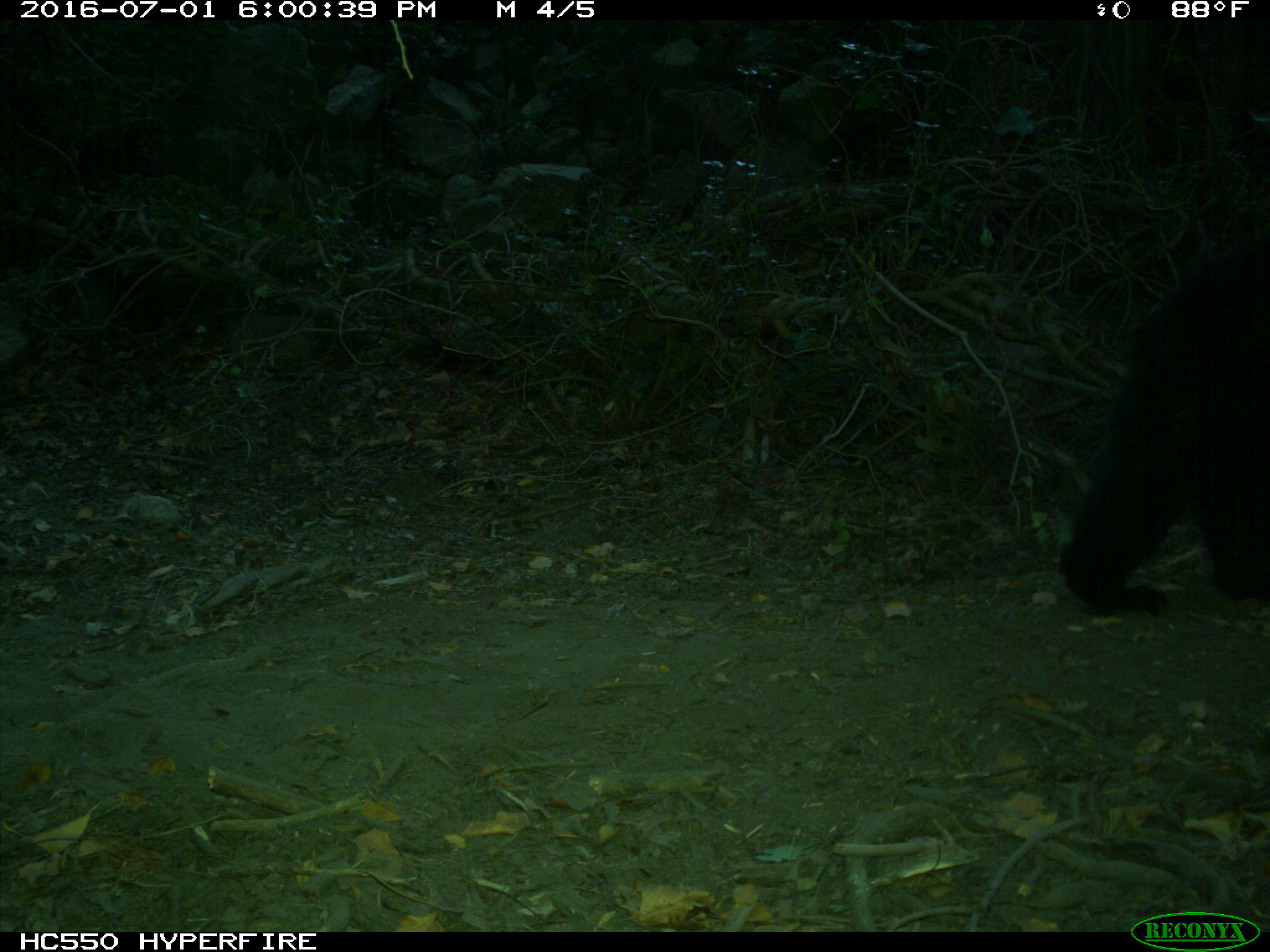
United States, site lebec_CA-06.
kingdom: Animalia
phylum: Chordata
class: Mammalia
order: Carnivora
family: Ursidae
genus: Ursus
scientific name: Ursus americanus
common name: american black bear